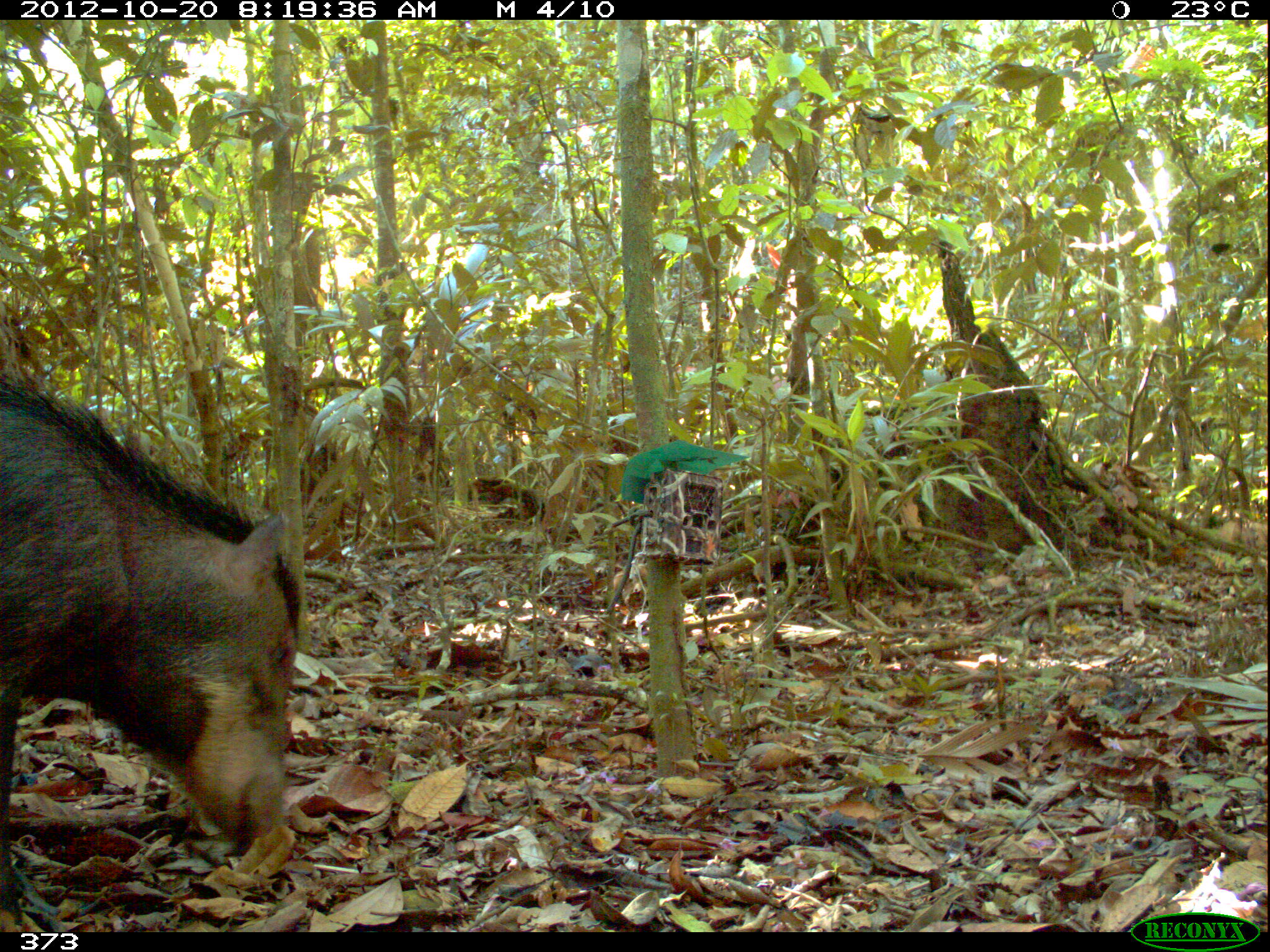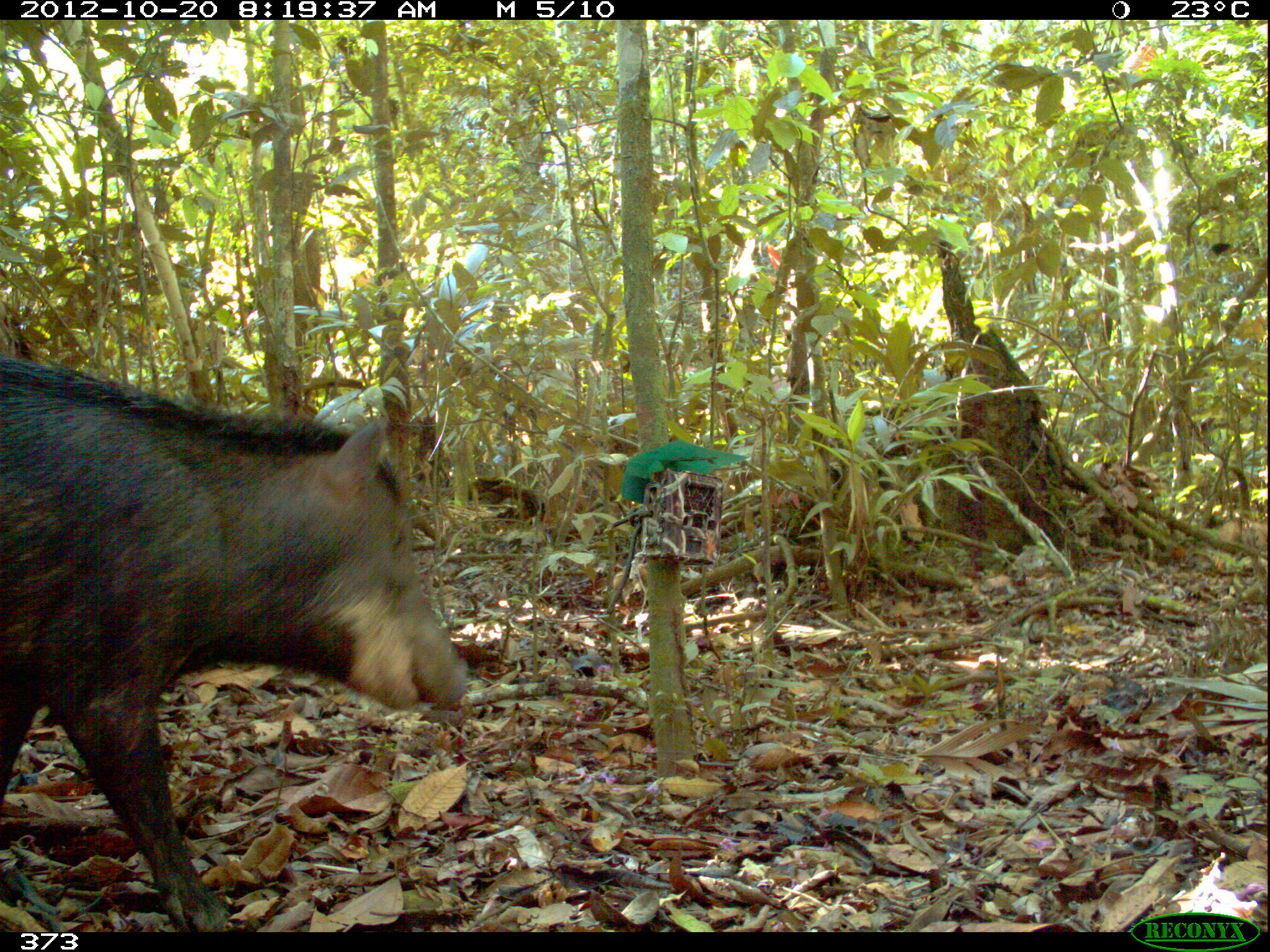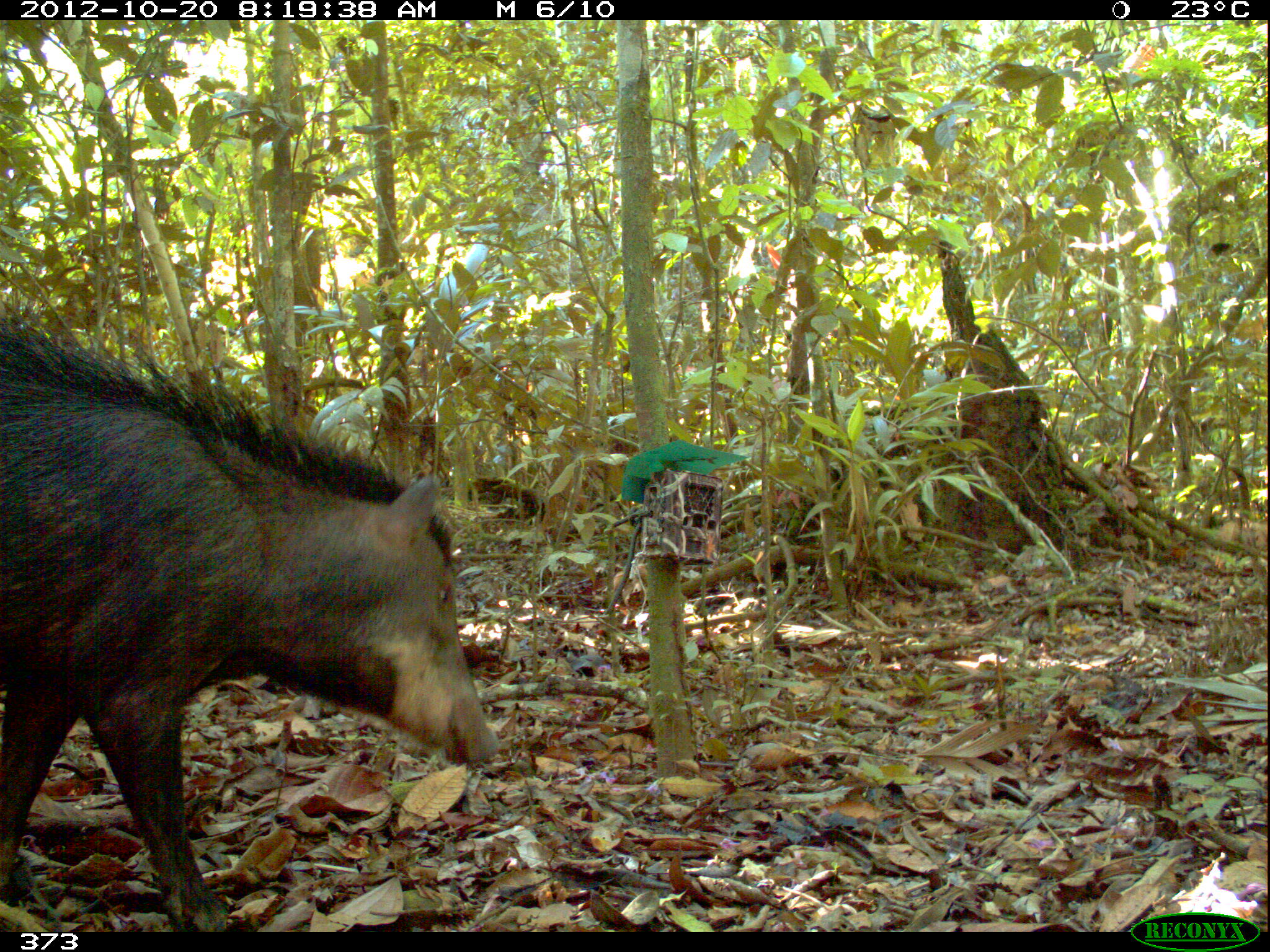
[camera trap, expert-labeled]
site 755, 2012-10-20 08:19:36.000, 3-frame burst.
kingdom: Animalia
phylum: Chordata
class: Mammalia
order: Artiodactyla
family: Tayassuidae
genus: Tayassu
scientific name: Tayassu pecari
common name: white-lipped peccary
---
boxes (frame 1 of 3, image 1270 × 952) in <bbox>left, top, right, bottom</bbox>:
tayassu pecari: <bbox>0, 369, 301, 932</bbox>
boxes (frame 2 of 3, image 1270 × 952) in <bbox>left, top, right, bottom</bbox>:
tayassu pecari: <bbox>1, 354, 470, 932</bbox>